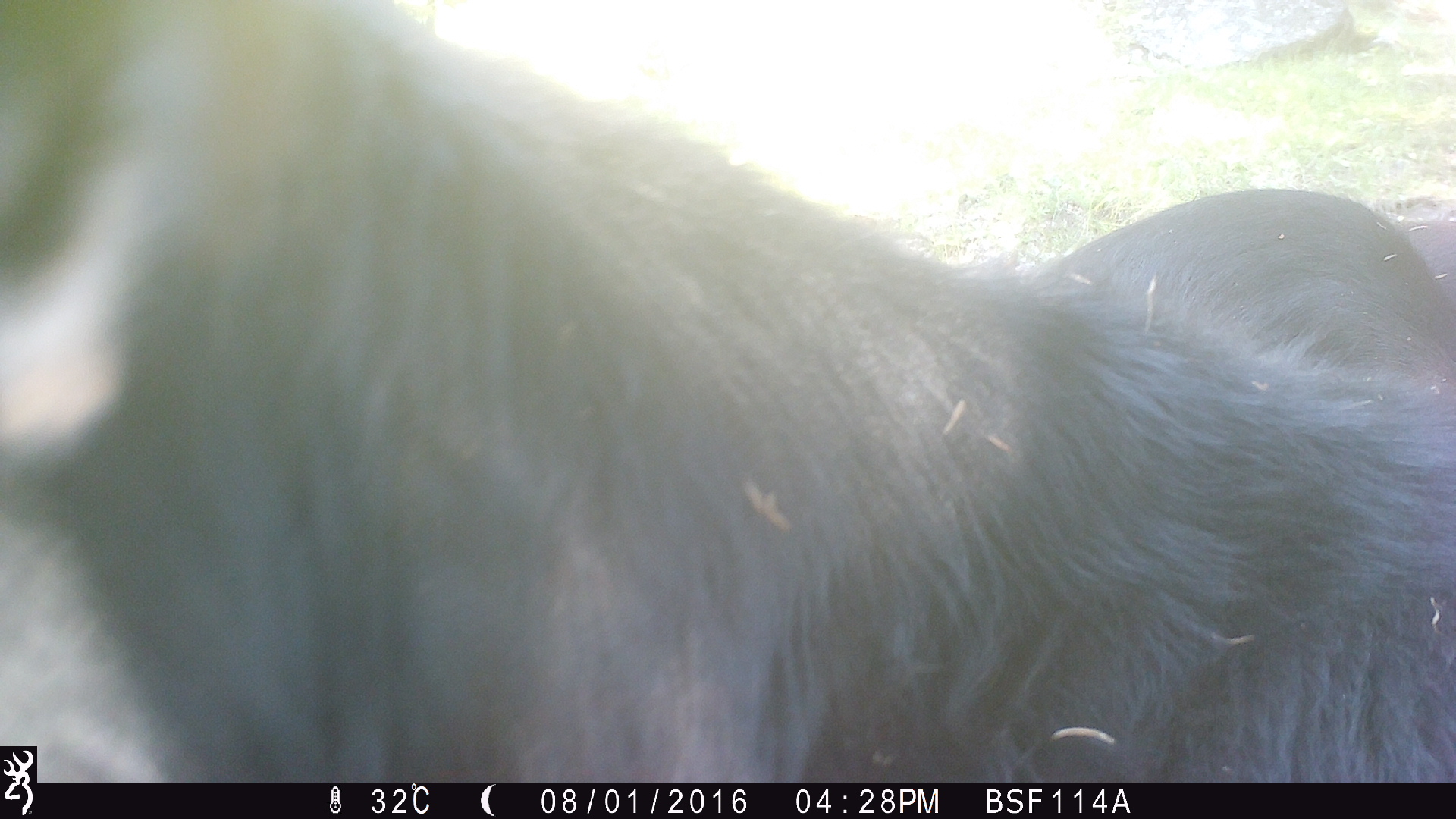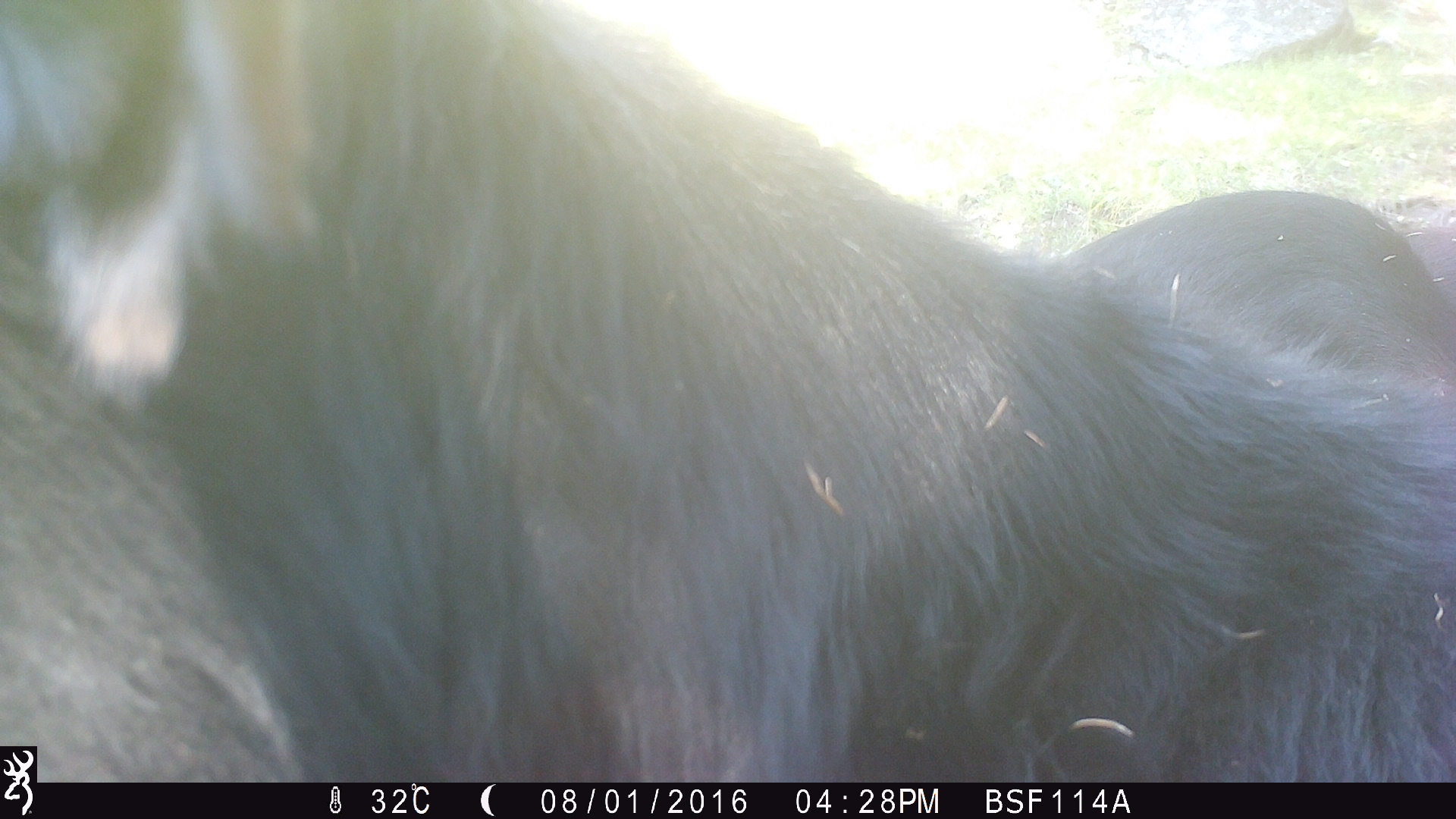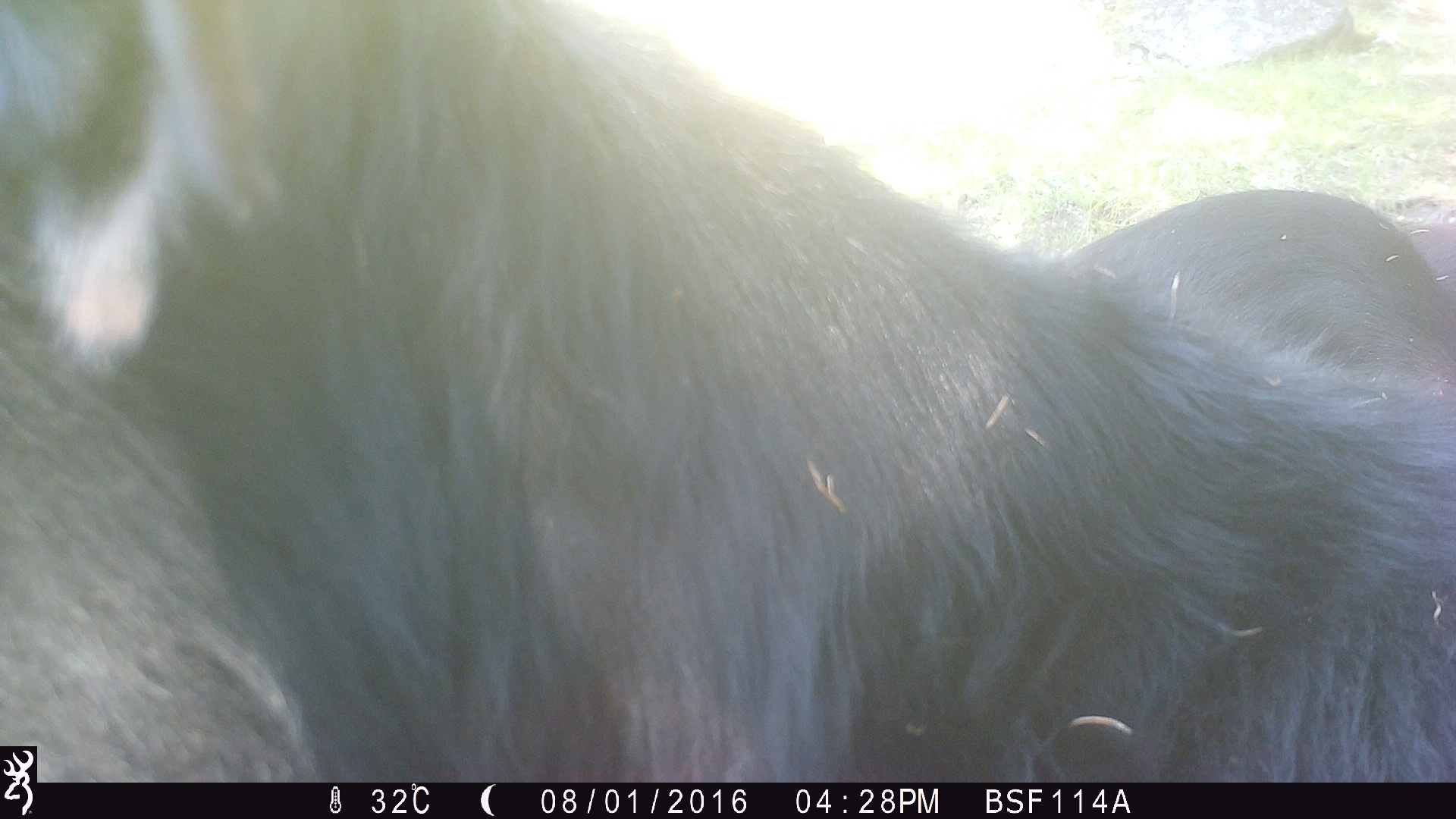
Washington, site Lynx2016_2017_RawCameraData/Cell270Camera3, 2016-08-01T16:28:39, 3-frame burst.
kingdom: Animalia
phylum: Chordata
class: Mammalia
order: Artiodactyla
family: Bovidae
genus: Bos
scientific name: Bos taurus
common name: domestic cattle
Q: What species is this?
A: Domestic cattle (Bos taurus).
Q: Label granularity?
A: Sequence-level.